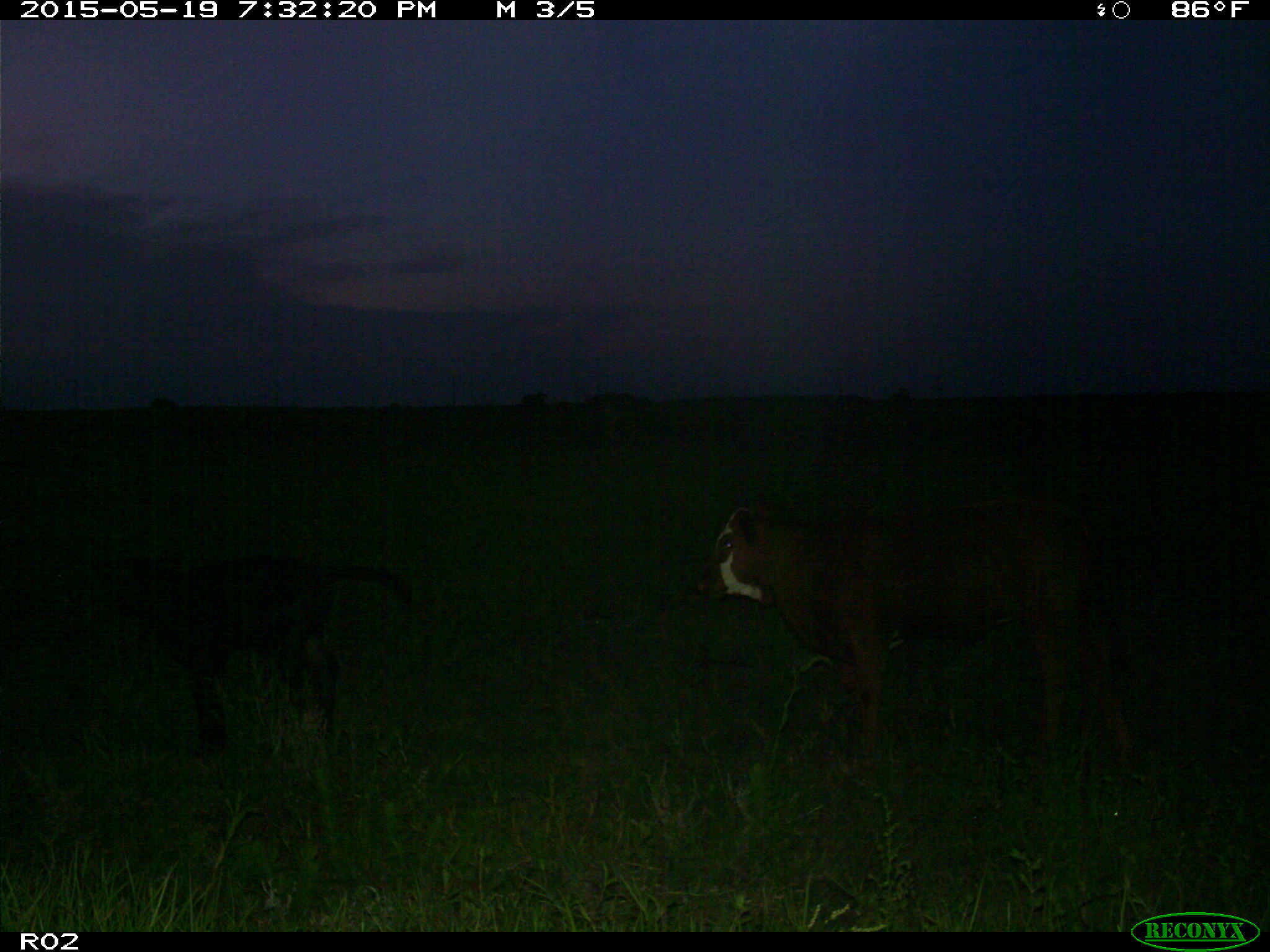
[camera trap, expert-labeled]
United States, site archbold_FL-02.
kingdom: Animalia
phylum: Chordata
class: Mammalia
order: Artiodactyla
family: Bovidae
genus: Bos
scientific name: Bos taurus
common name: domestic cow